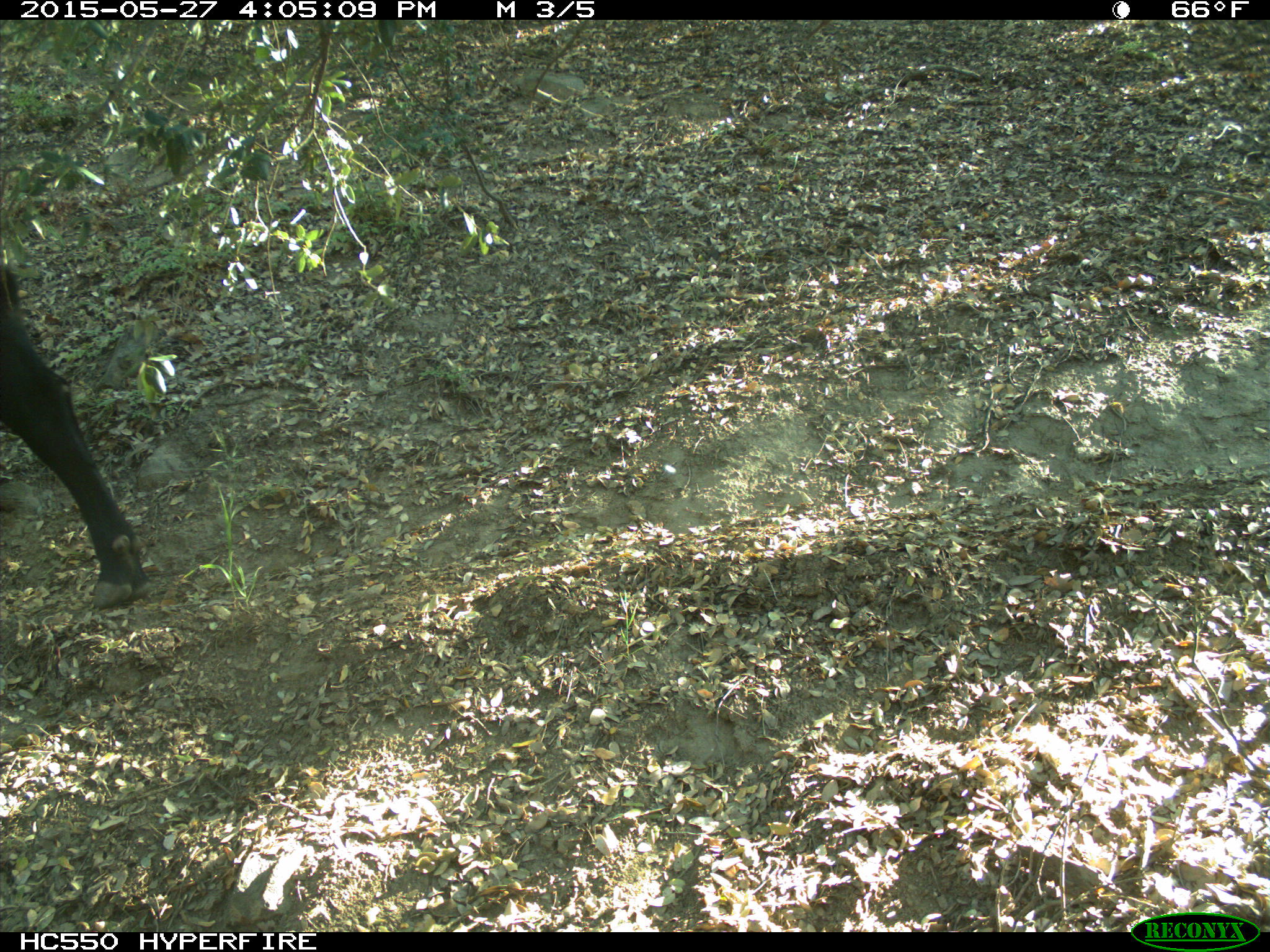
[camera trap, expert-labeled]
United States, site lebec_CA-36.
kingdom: Animalia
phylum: Chordata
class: Mammalia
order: Artiodactyla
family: Bovidae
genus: Bos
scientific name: Bos taurus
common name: domestic cow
Bos taurus (domestic cow).